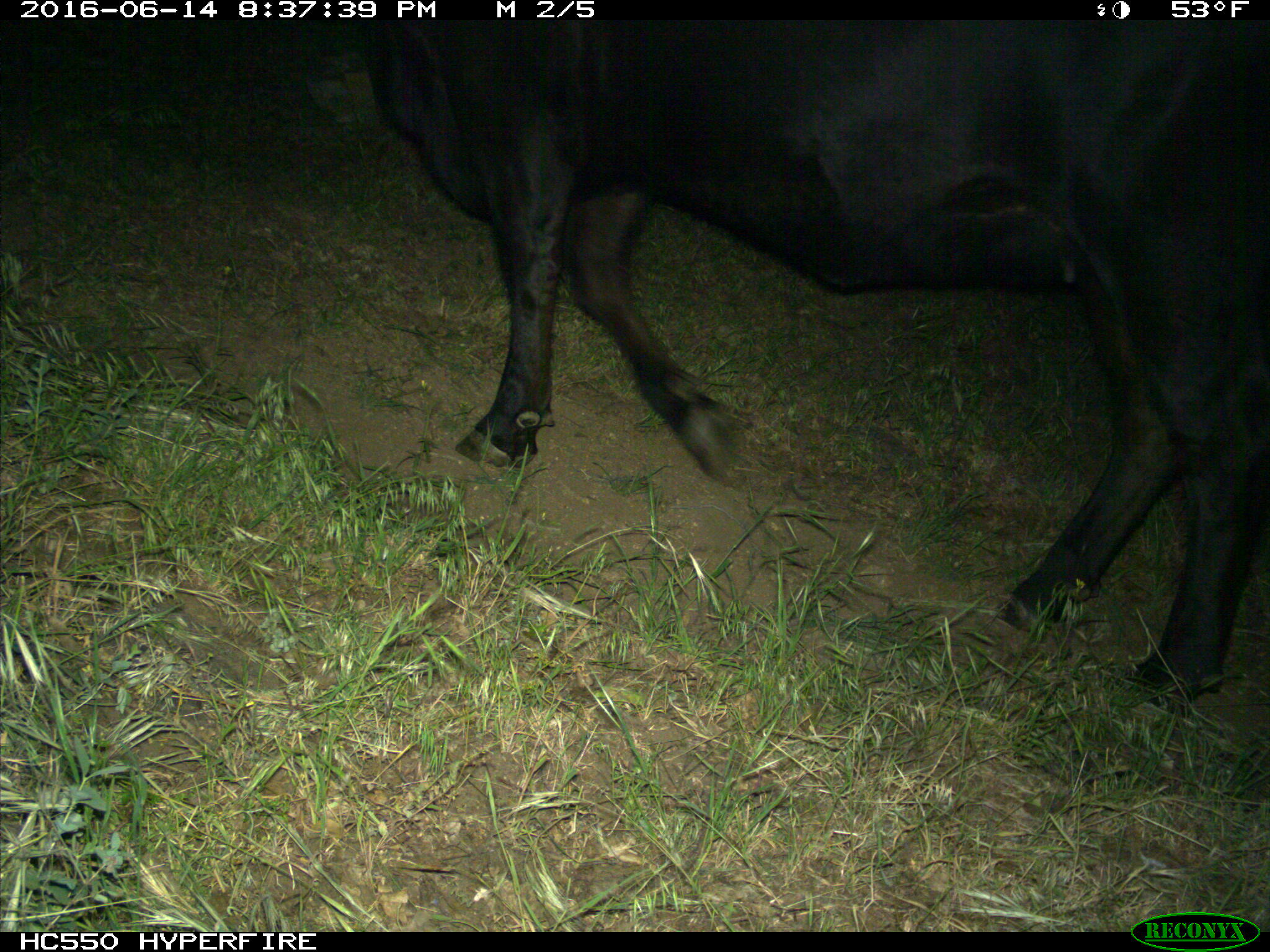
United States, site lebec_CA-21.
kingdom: Animalia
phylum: Chordata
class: Mammalia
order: Artiodactyla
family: Bovidae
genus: Bos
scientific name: Bos taurus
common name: domestic cow